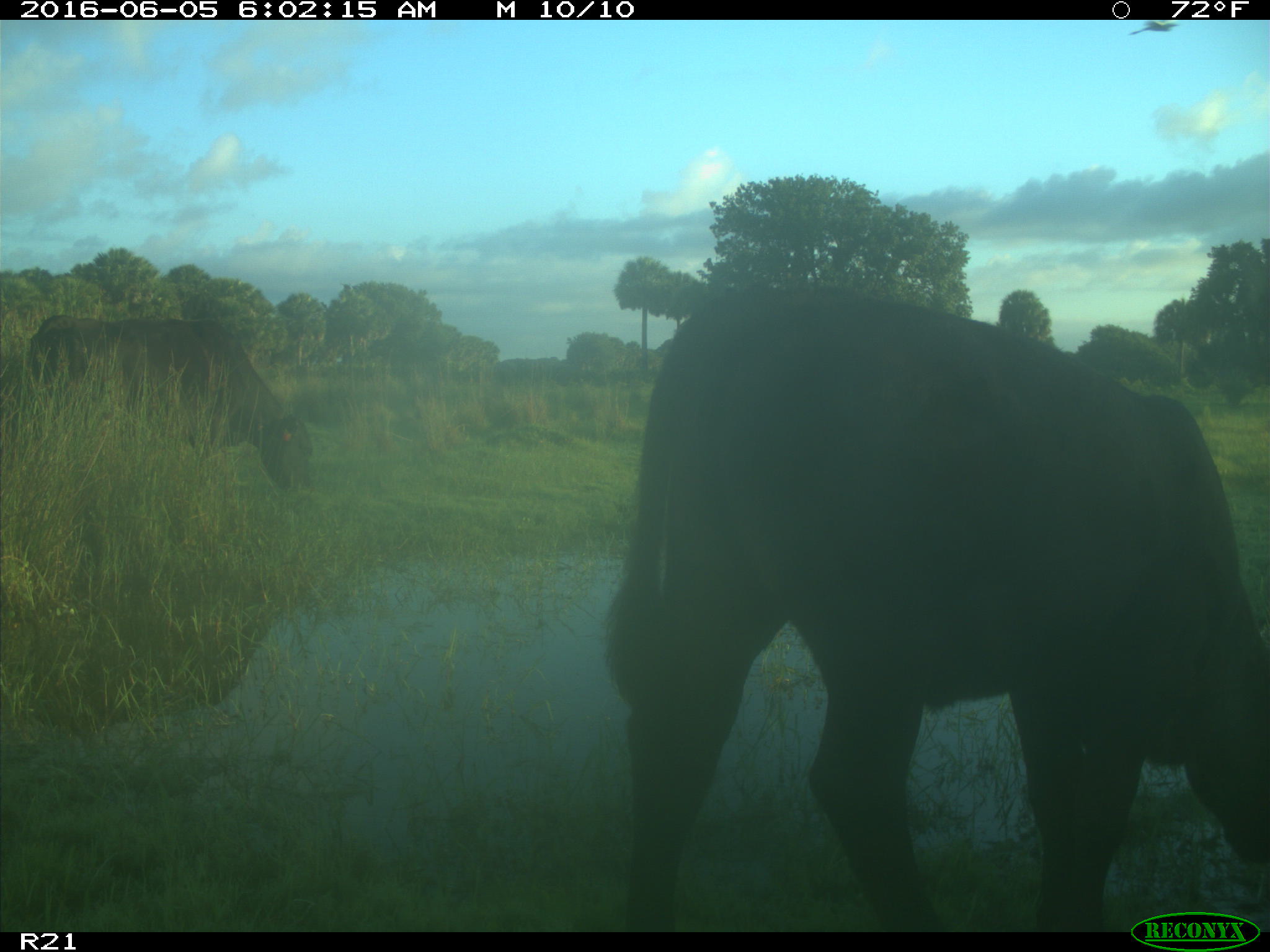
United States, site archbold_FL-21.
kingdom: Animalia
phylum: Chordata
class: Mammalia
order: Artiodactyla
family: Bovidae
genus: Bos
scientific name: Bos taurus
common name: domestic cow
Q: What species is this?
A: Bos taurus (domestic cow).